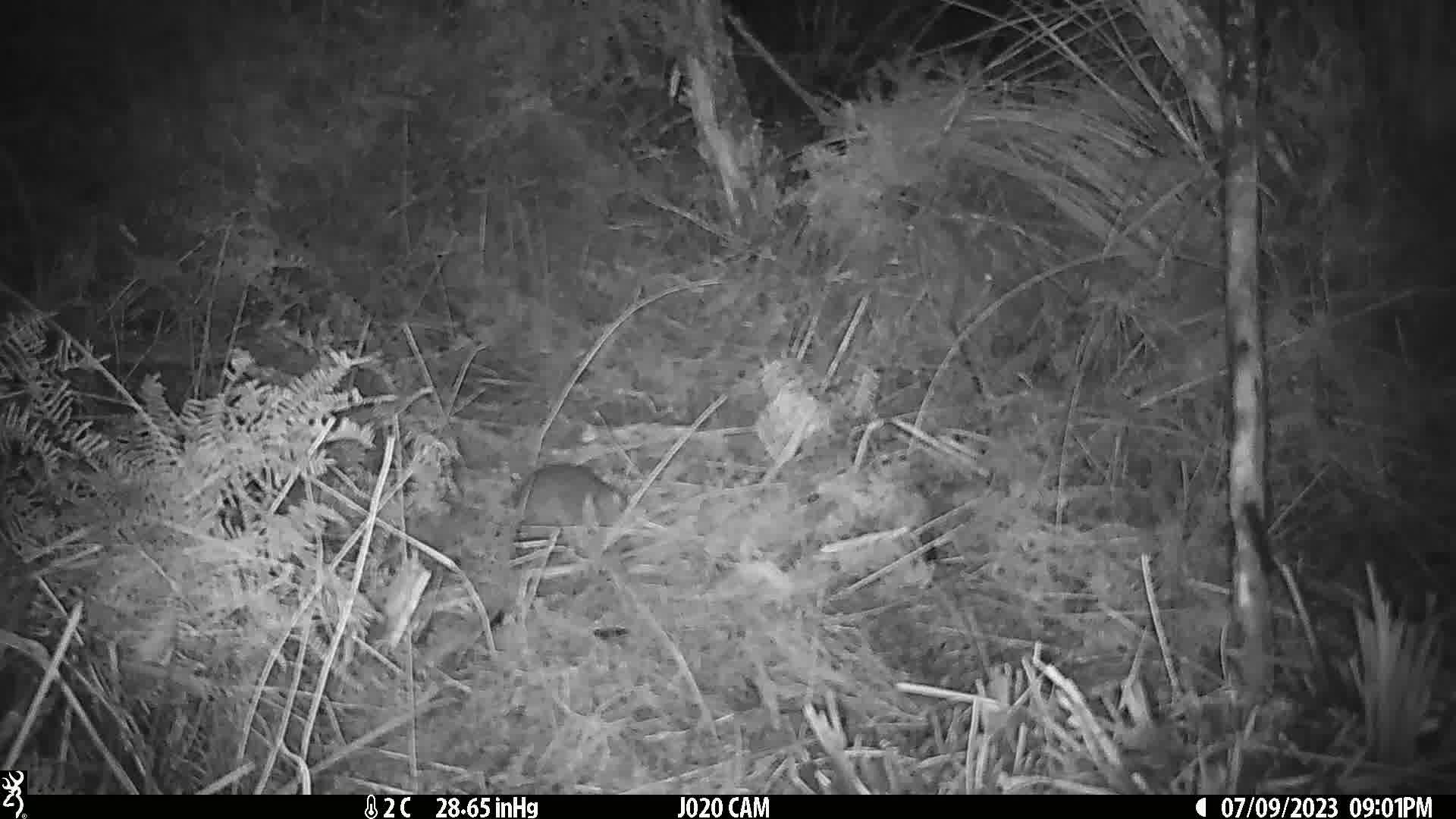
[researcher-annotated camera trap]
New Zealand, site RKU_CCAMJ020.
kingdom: Animalia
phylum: Chordata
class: Mammalia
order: Rodentia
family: Muridae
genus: Rattus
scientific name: Rattus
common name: rat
Rat (Rattus).